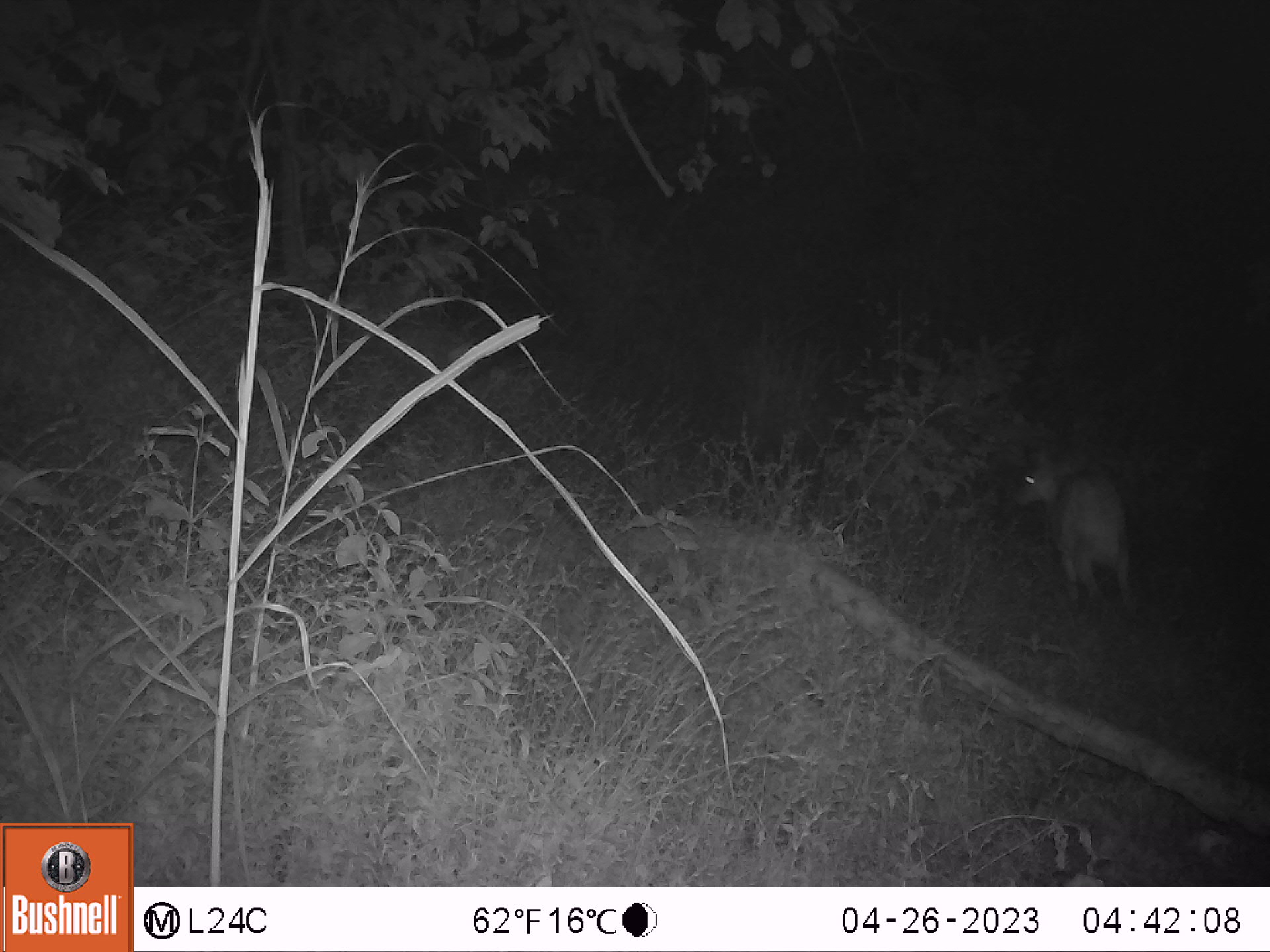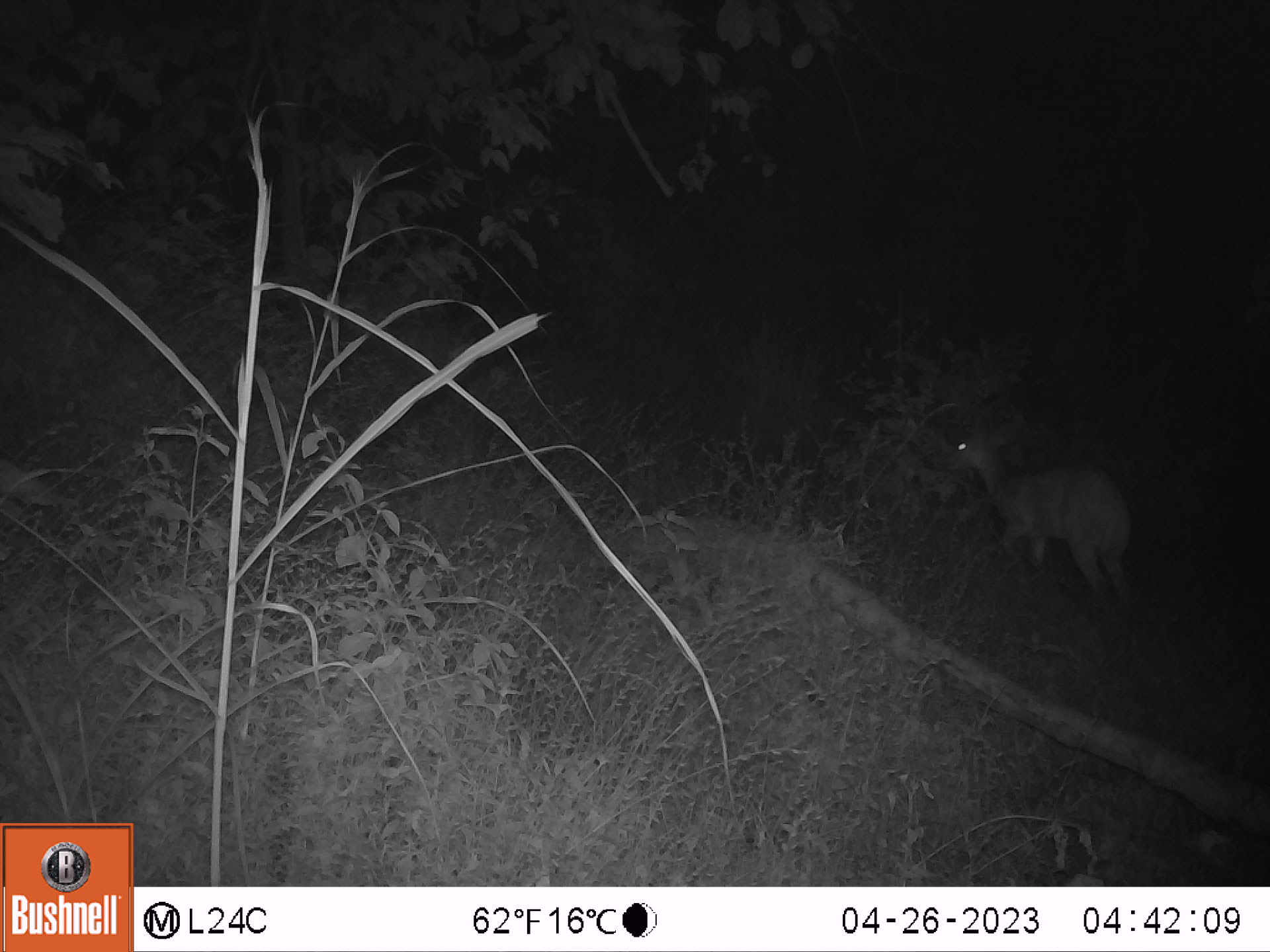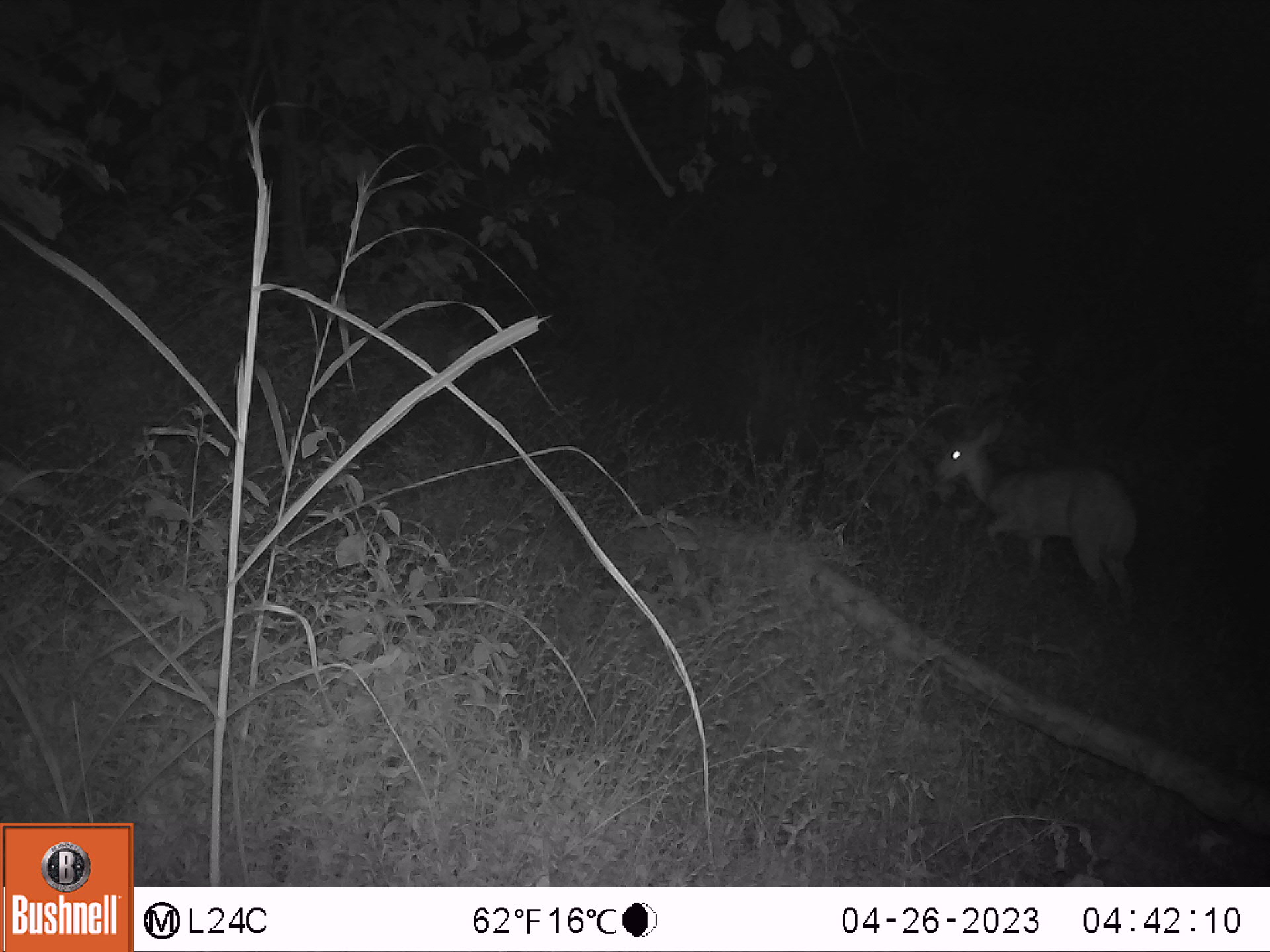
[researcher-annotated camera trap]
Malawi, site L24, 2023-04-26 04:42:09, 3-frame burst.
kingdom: Animalia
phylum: Chordata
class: Mammalia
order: Artiodactyla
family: Bovidae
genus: Tragelaphus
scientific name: Tragelaphus sylvaticus sylvaticus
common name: cape bushbuck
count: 1